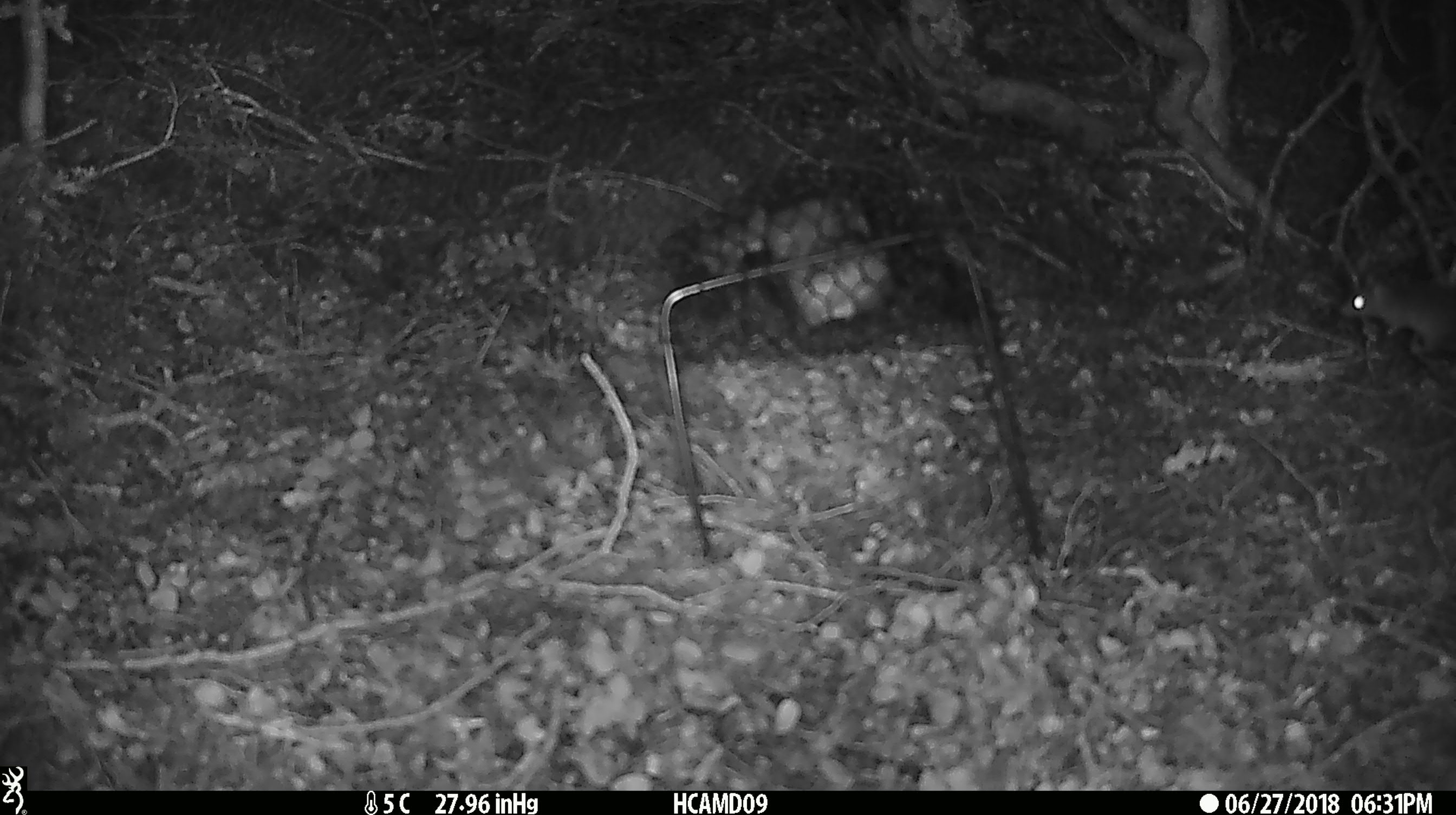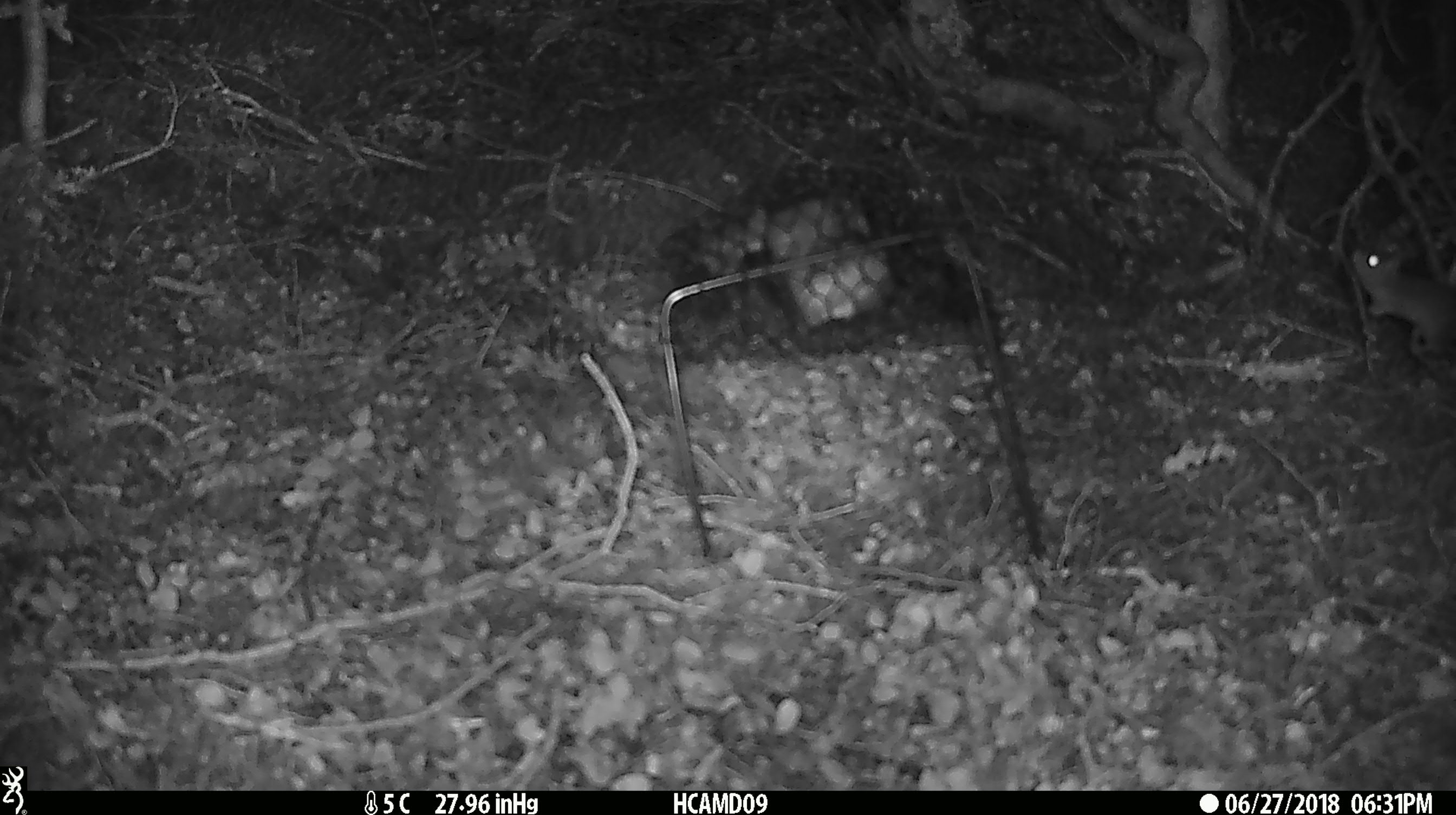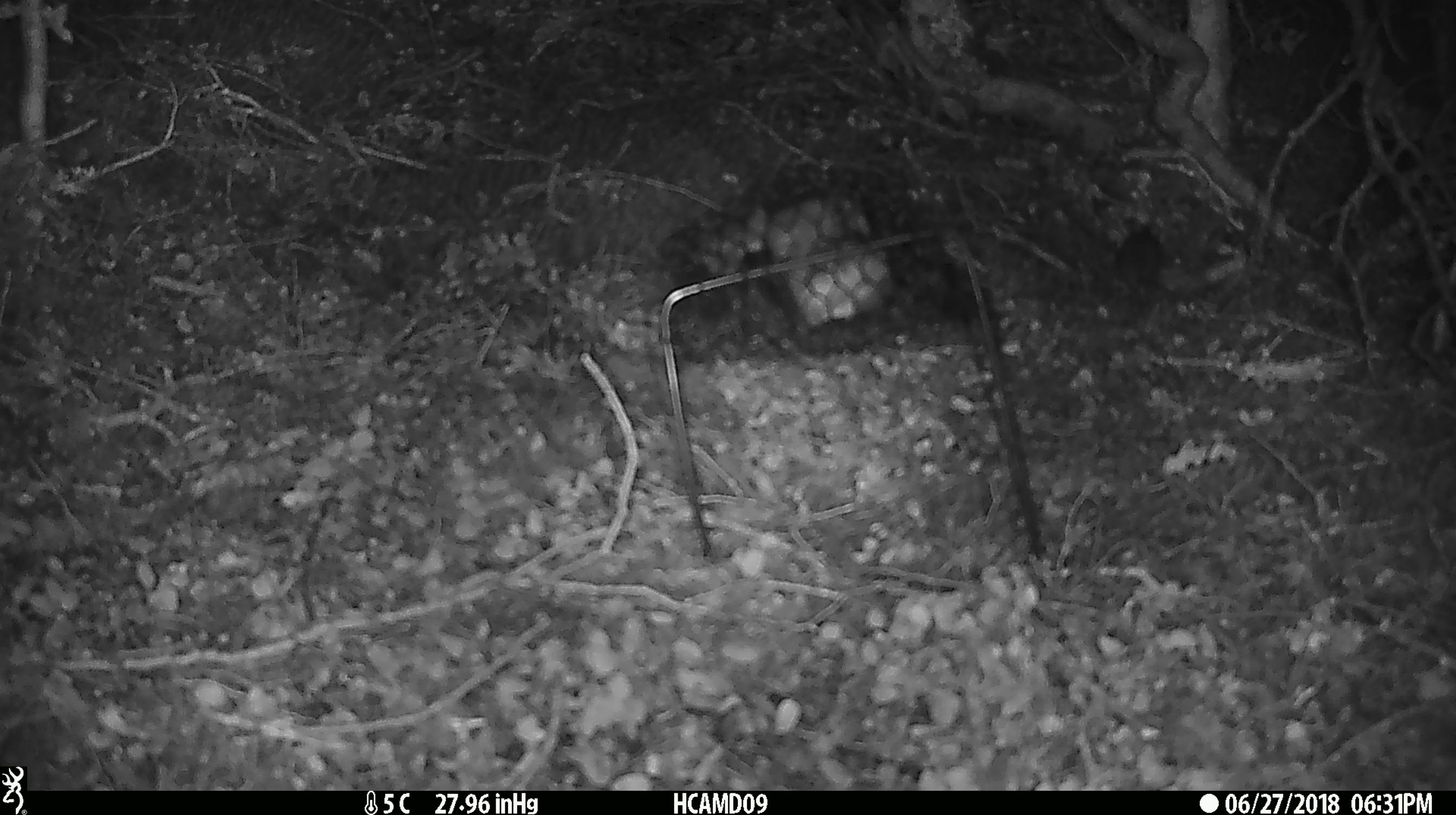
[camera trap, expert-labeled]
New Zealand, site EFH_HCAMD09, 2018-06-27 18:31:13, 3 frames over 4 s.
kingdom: Animalia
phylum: Chordata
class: Mammalia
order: Rodentia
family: Muridae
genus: Mus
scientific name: Mus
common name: mouse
Mouse (Mus).